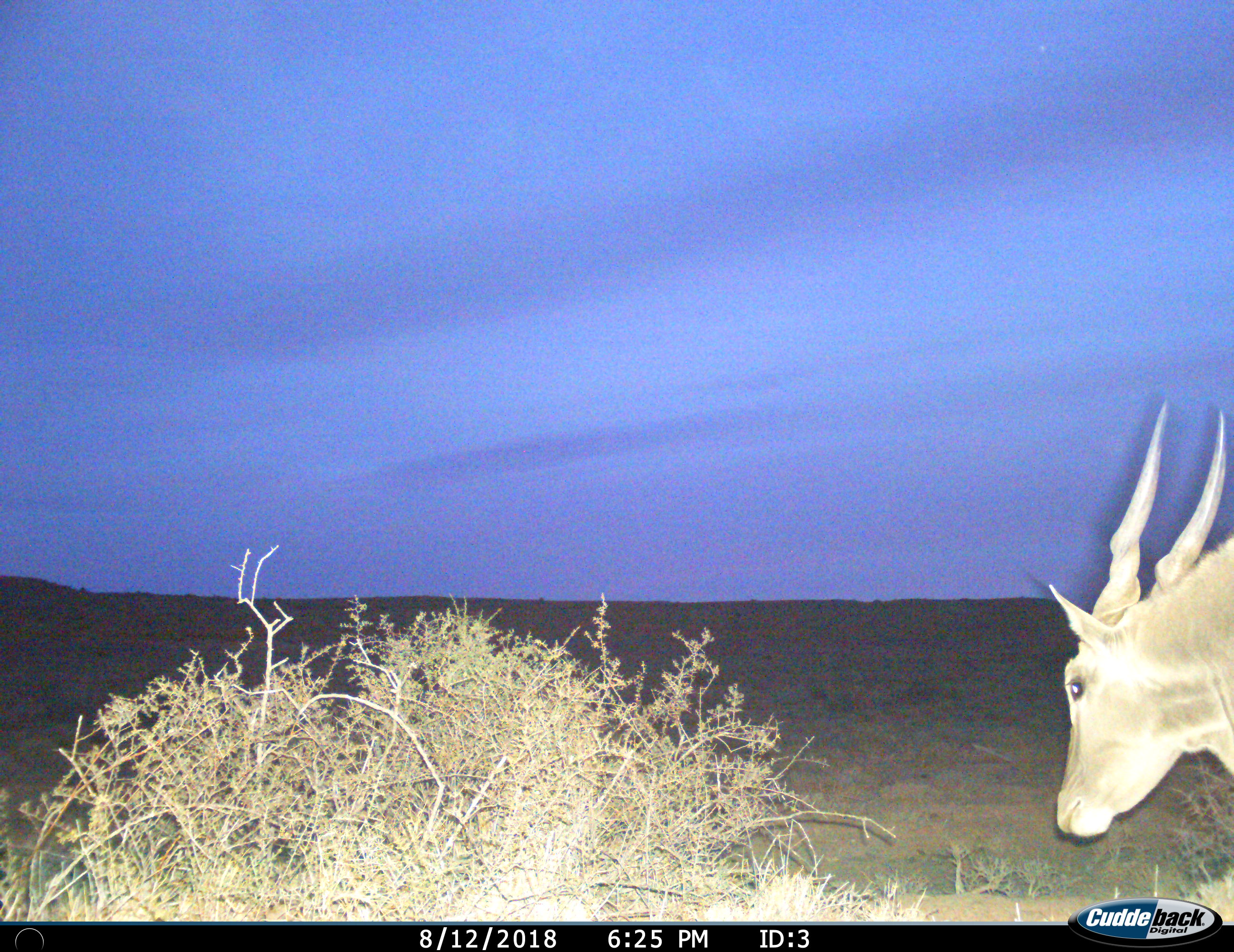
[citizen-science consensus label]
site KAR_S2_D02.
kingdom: Animalia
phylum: Chordata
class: Mammalia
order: Artiodactyla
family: Bovidae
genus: Tragelaphus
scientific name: Tragelaphus oryx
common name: eland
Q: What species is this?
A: Eland (Tragelaphus oryx).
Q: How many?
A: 1.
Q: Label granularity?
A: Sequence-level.